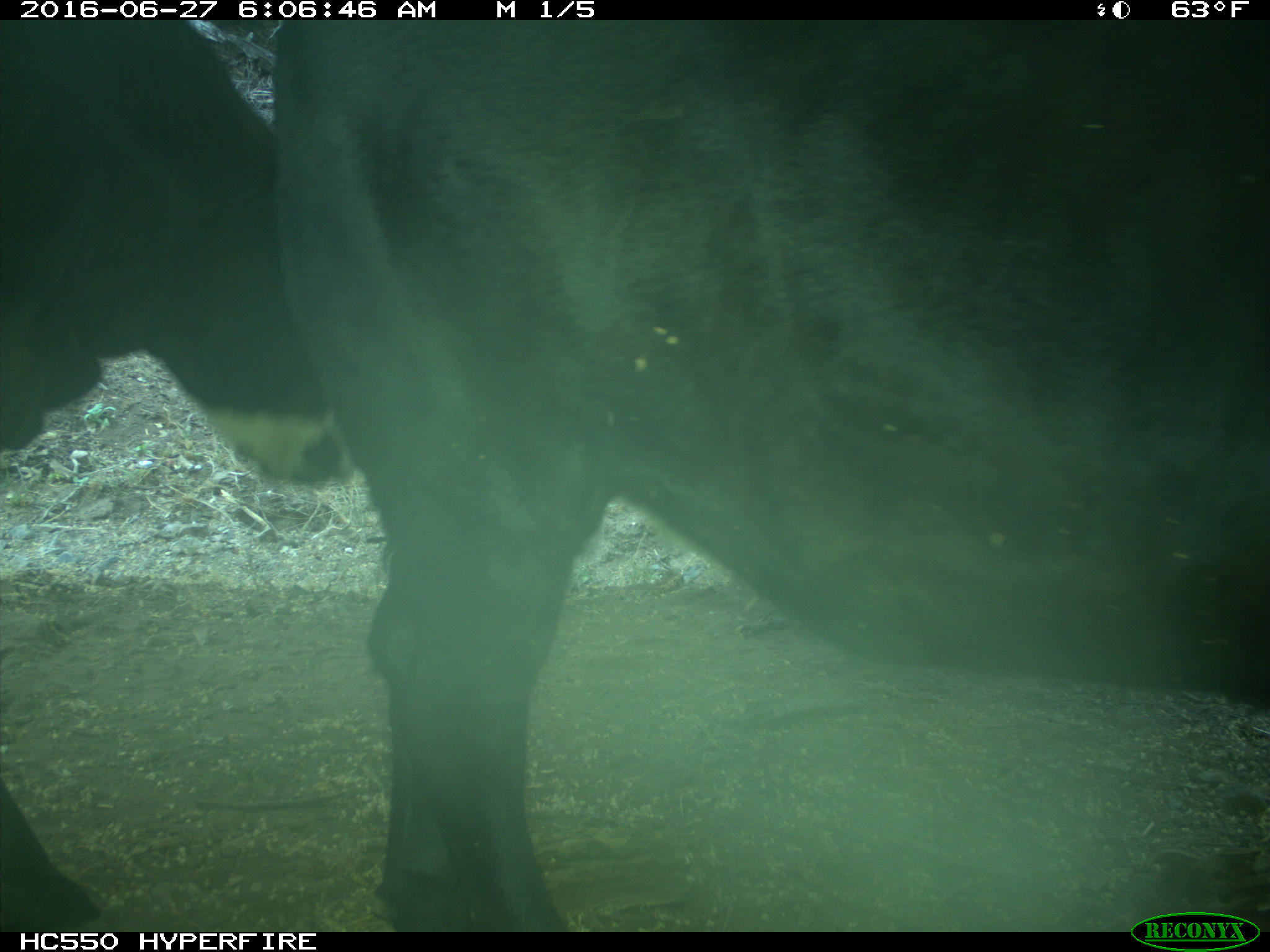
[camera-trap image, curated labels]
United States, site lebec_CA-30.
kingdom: Animalia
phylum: Chordata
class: Mammalia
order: Artiodactyla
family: Bovidae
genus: Bos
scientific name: Bos taurus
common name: domestic cow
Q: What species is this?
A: Bos taurus (domestic cow).